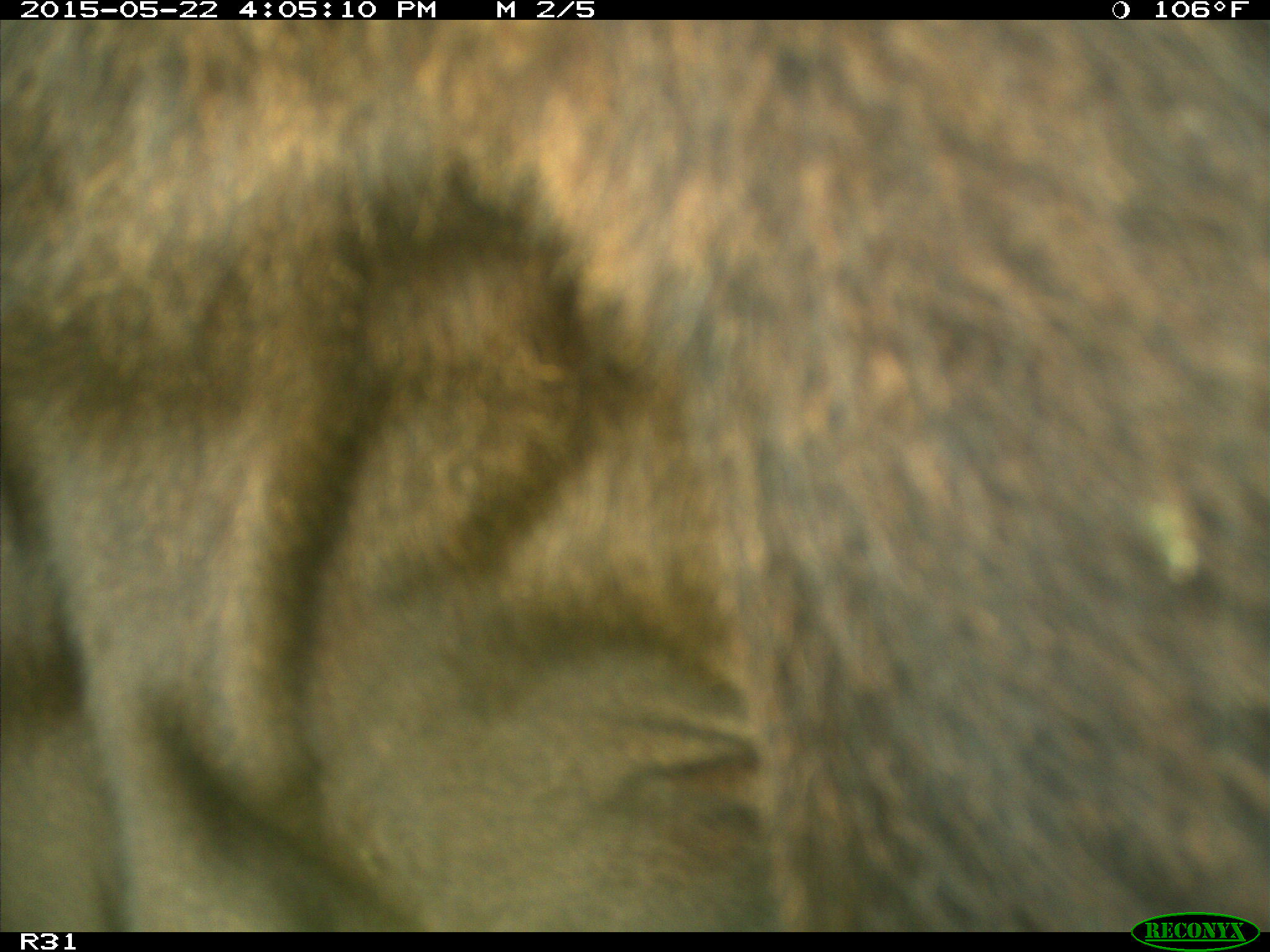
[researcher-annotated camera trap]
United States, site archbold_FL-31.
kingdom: Animalia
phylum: Chordata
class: Mammalia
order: Artiodactyla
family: Bovidae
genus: Bos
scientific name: Bos taurus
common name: domestic cow